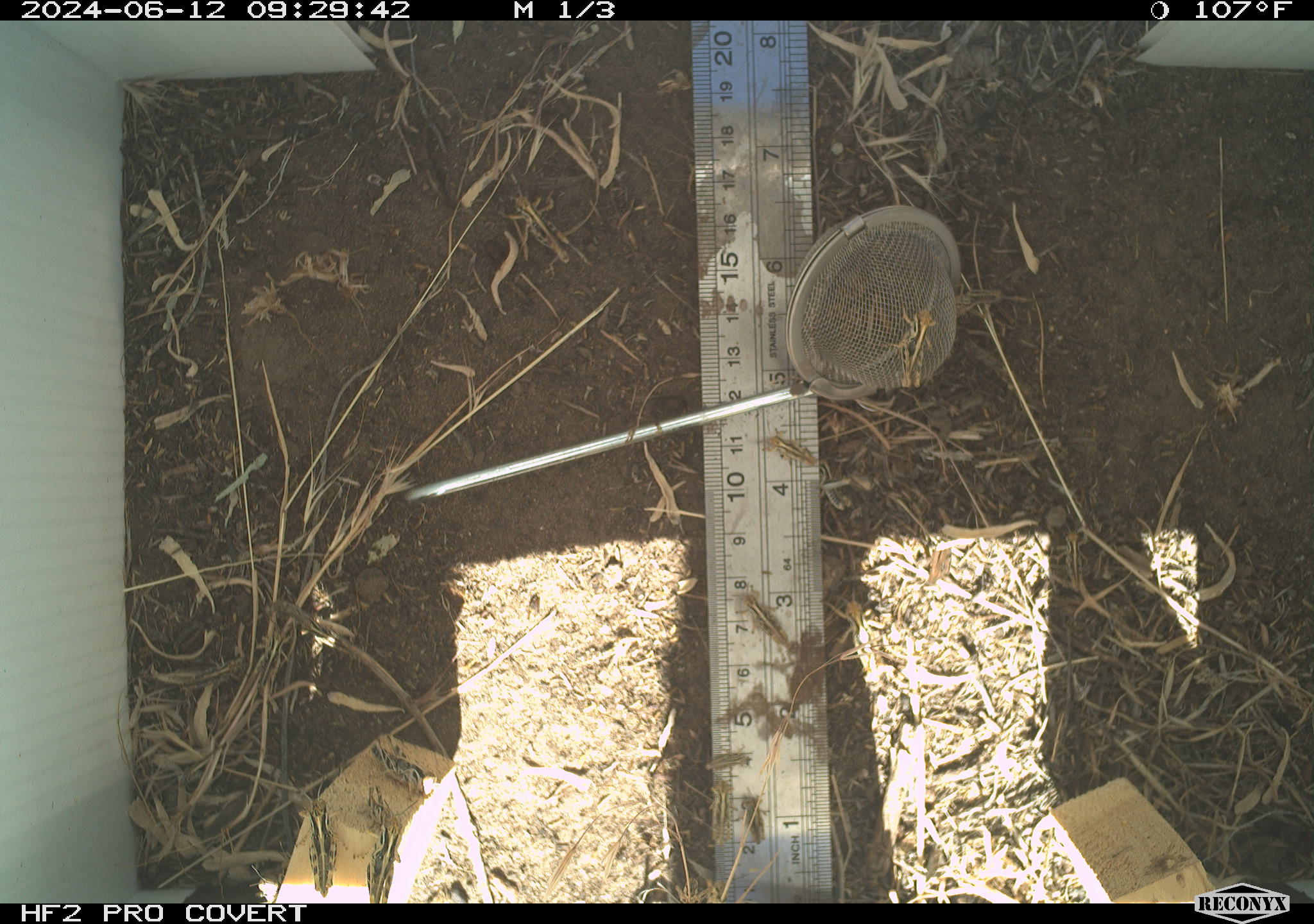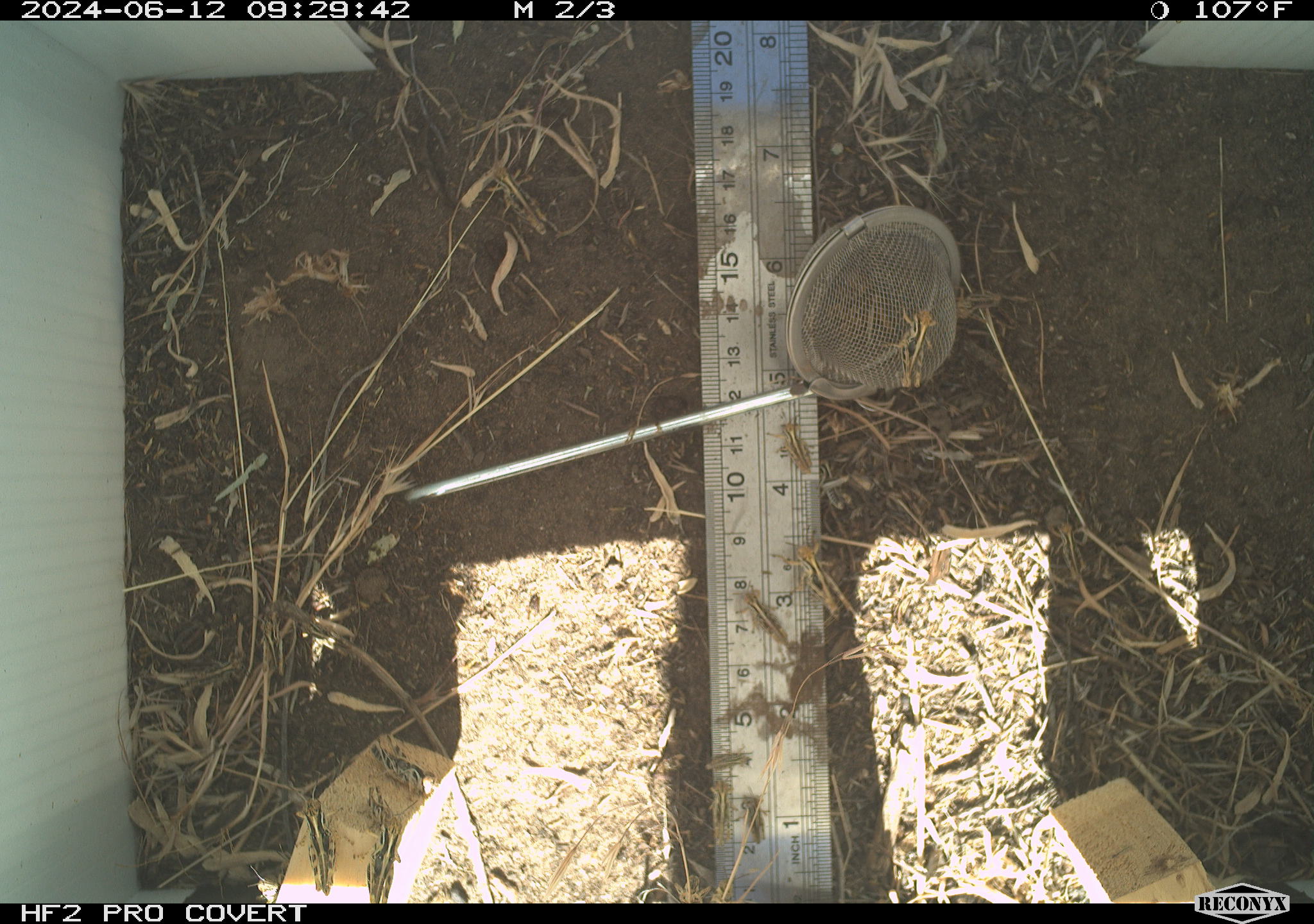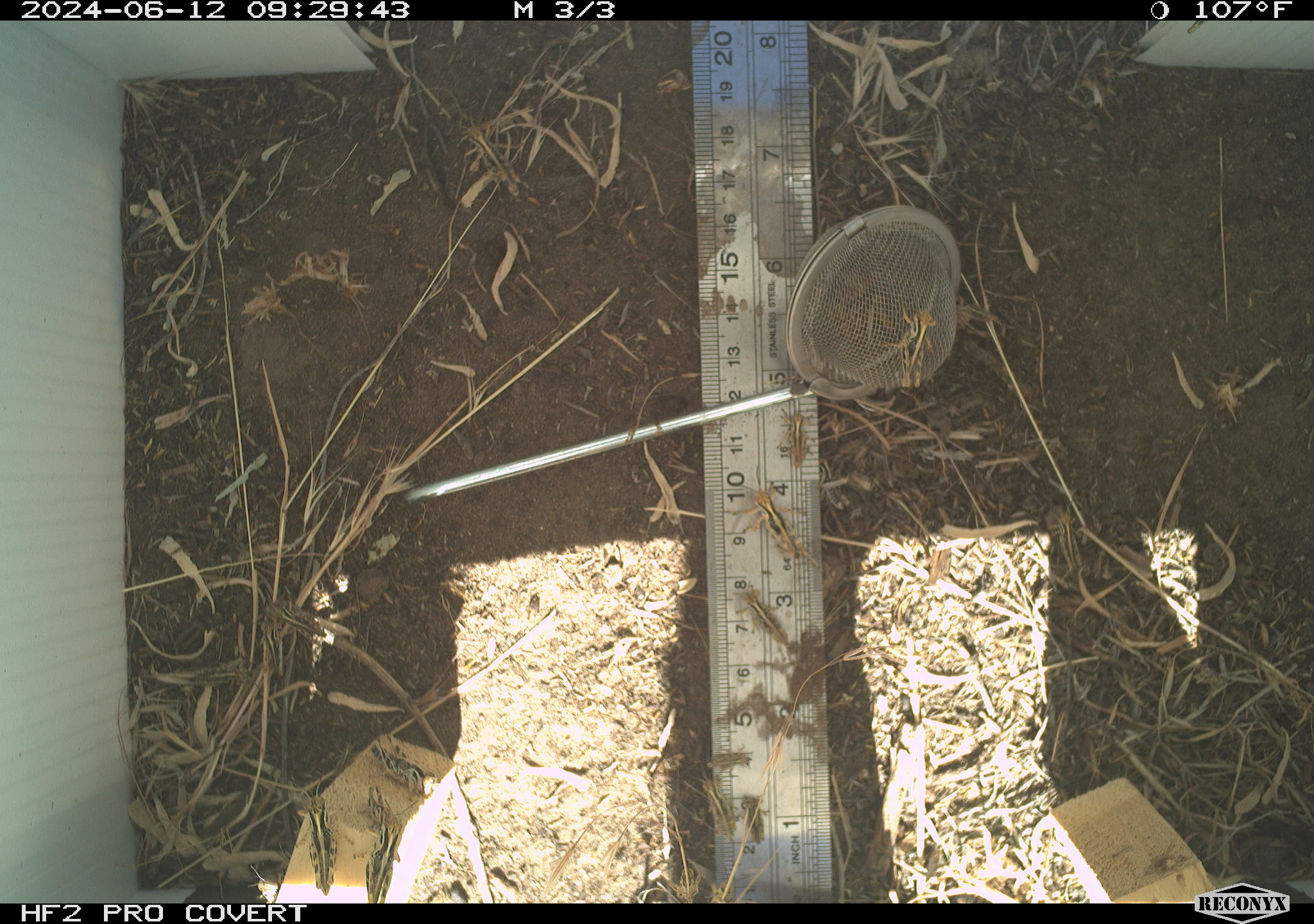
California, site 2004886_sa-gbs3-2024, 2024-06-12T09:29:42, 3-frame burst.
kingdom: Animalia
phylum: Arthropoda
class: Insecta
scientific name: Insecta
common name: insect